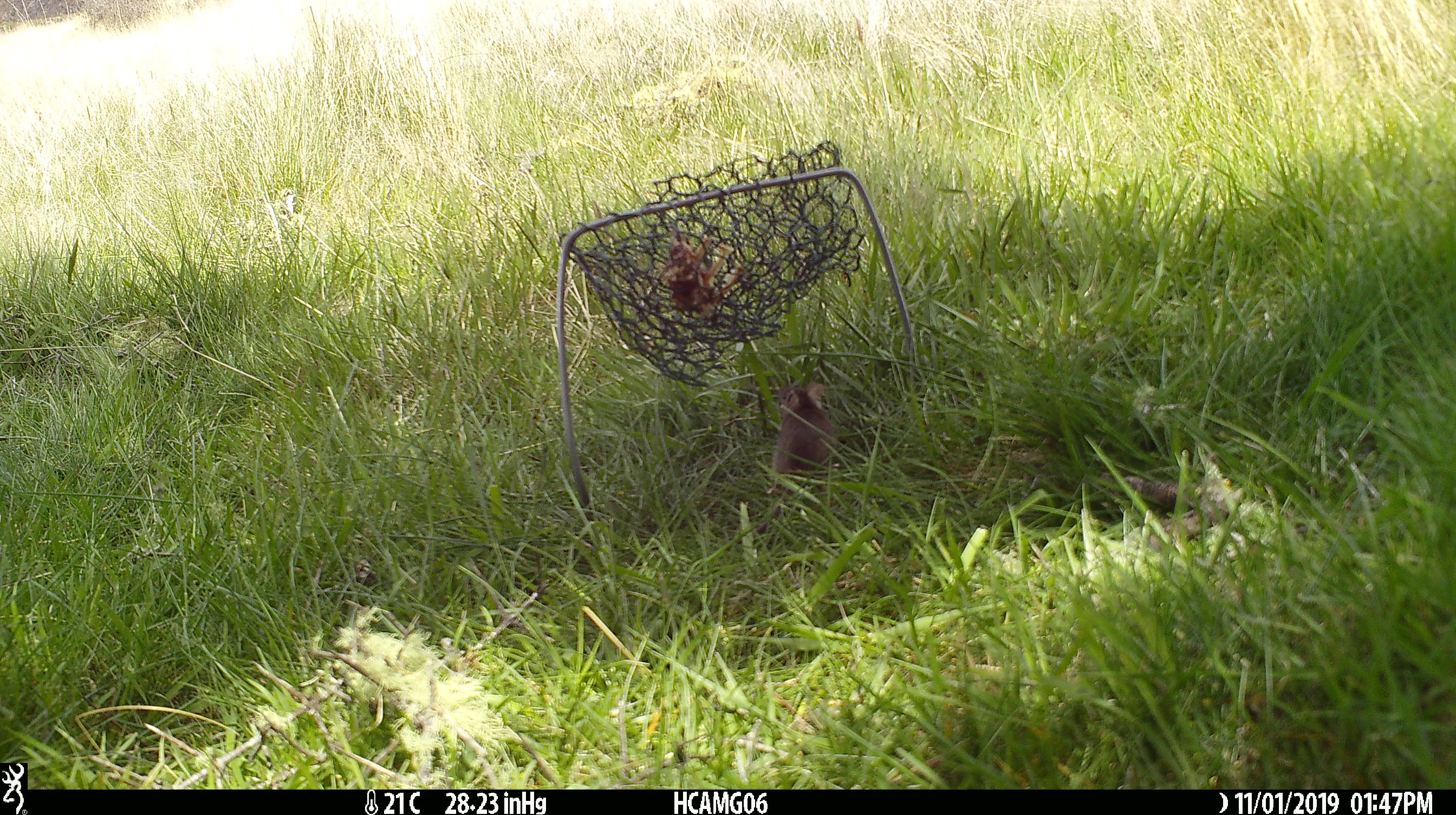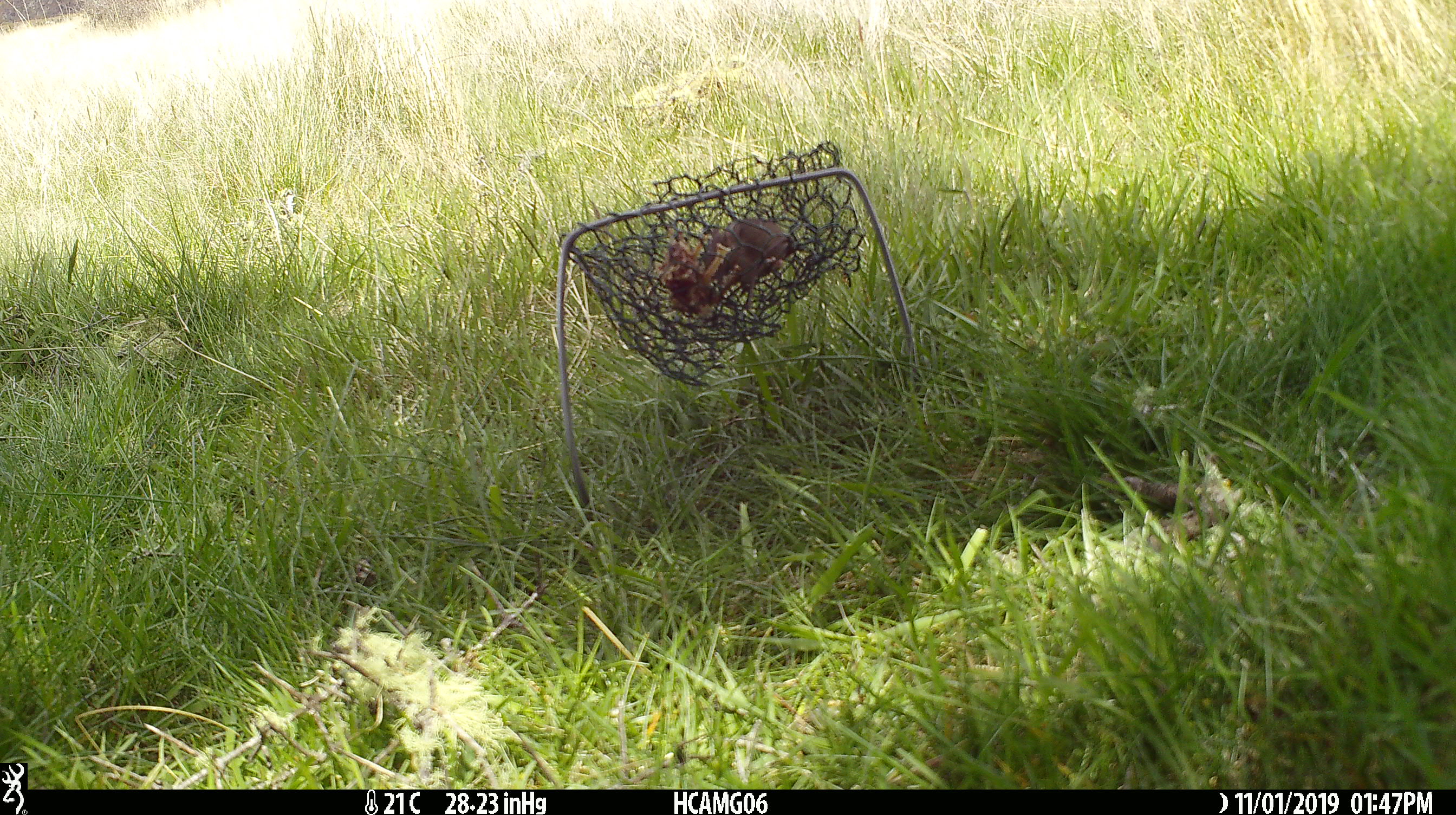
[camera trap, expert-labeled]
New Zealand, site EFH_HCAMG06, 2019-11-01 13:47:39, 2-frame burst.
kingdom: Animalia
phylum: Chordata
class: Mammalia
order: Rodentia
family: Muridae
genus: Mus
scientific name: Mus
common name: mouse